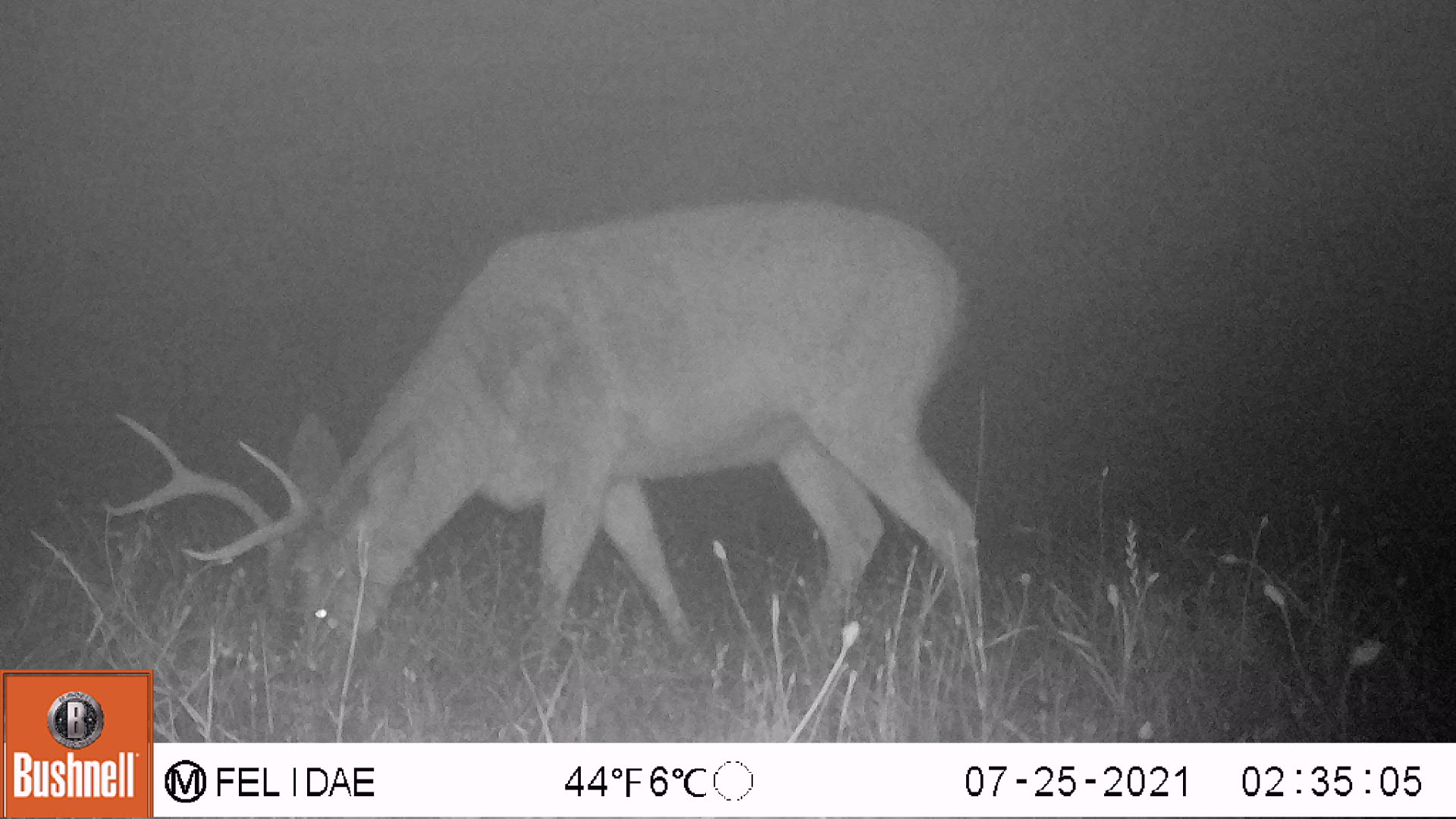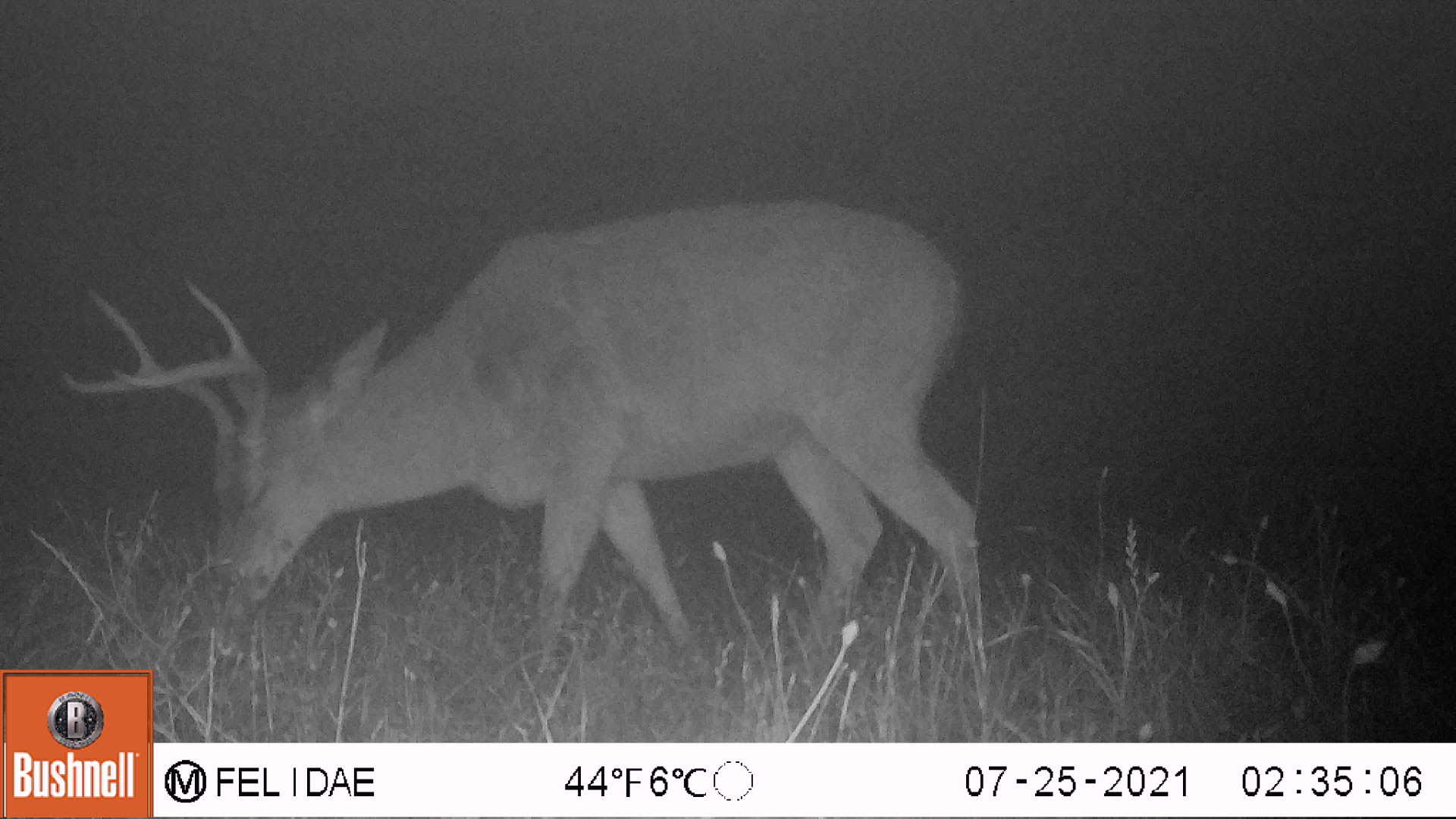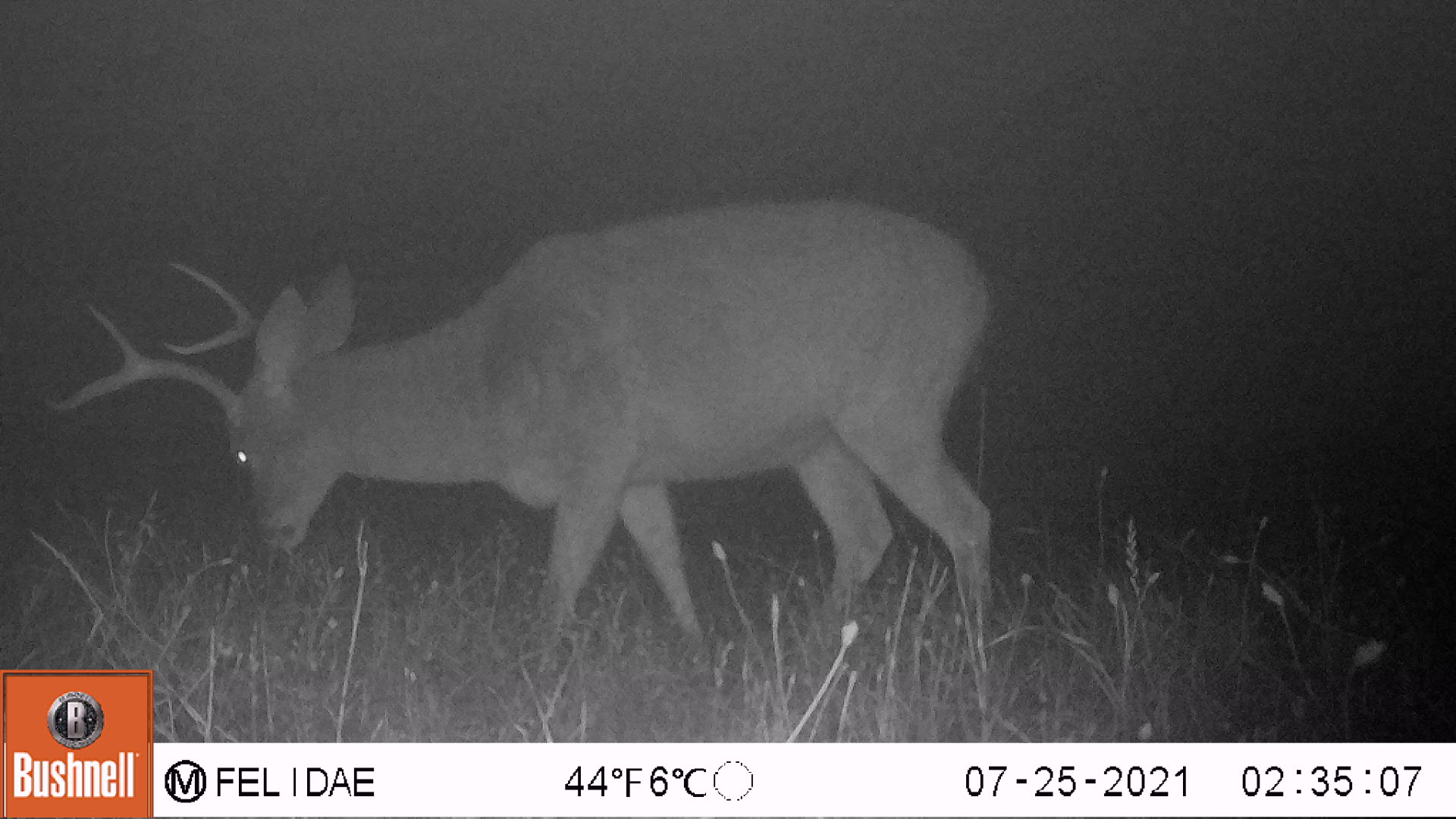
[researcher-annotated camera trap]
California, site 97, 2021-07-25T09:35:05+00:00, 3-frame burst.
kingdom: Animalia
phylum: Chordata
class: Mammalia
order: Artiodactyla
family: Cervidae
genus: Odocoileus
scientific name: Odocoileus hemionus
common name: mule deer